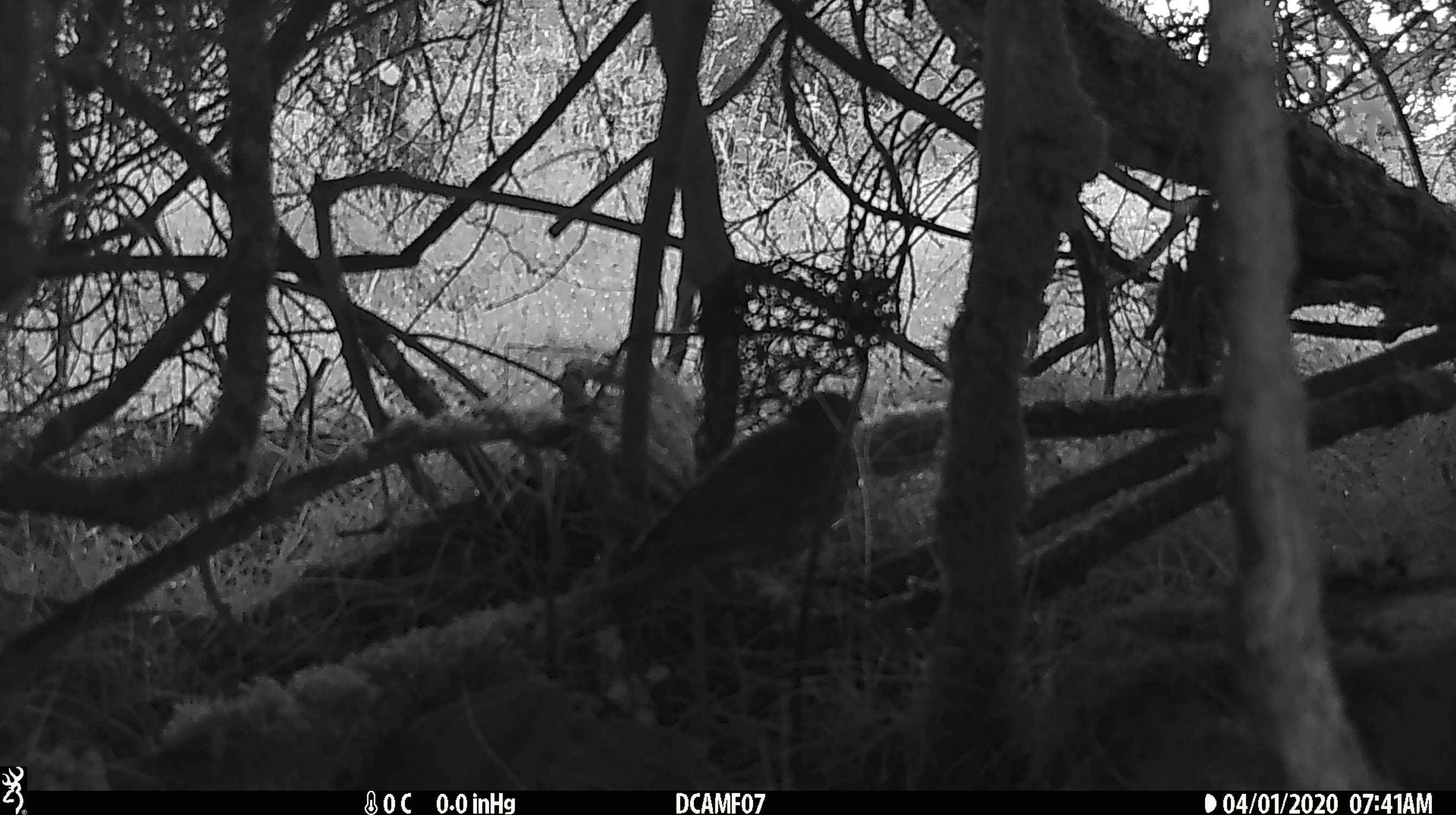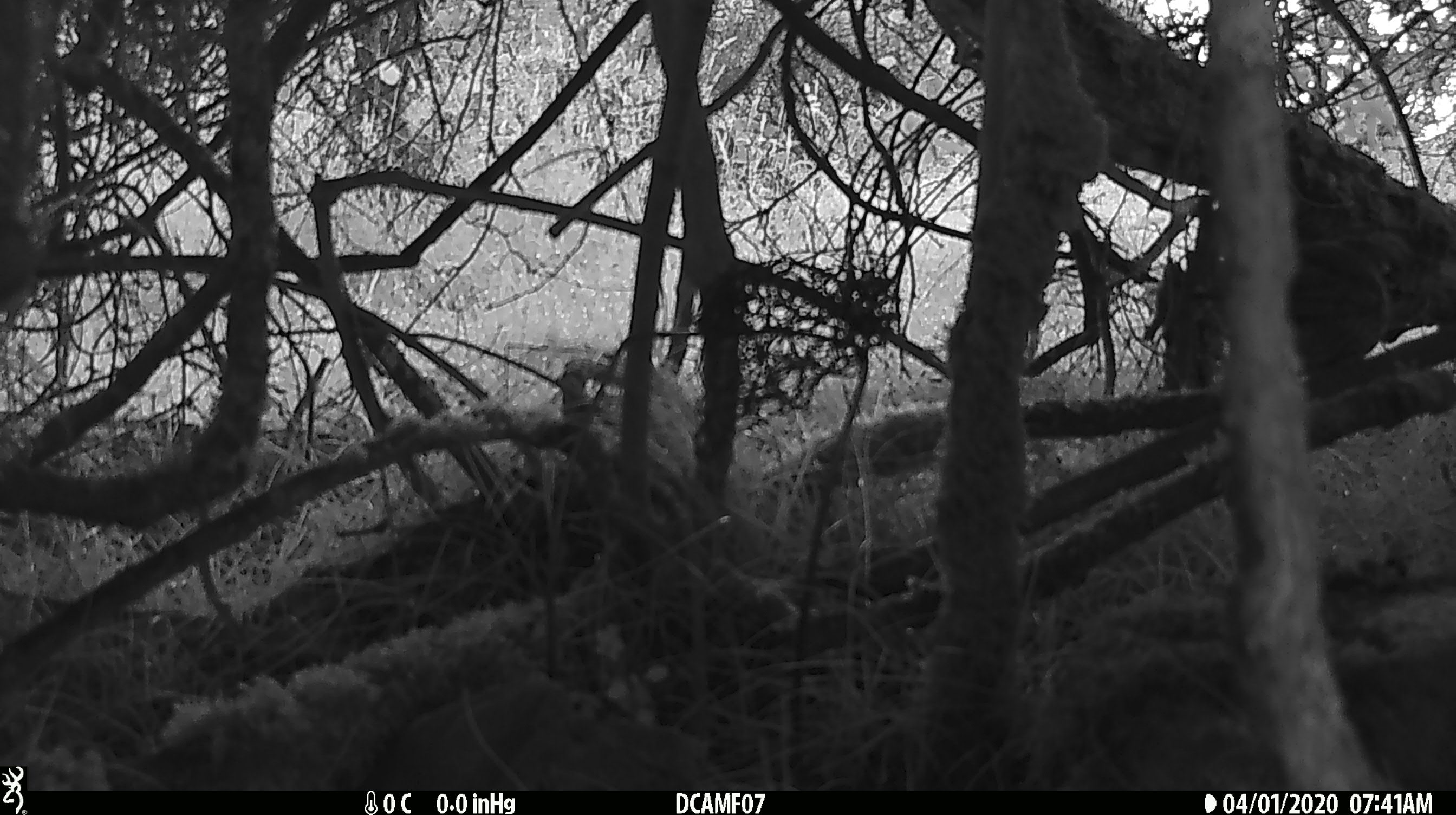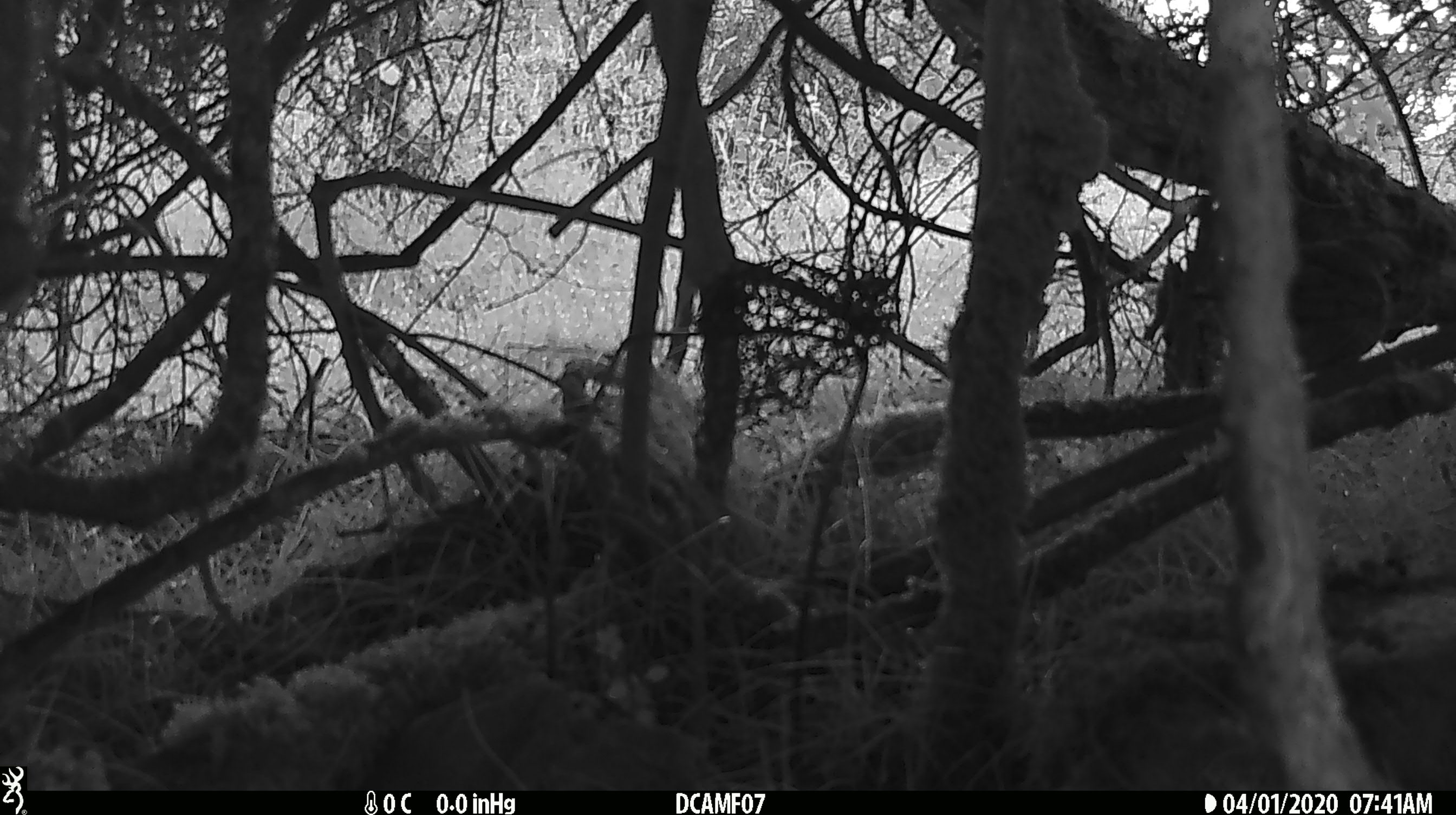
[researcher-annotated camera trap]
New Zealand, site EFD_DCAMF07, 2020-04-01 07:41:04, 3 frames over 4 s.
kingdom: Animalia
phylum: Chordata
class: Aves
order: Passeriformes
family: Turdidae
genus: Turdus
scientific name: Turdus philomelos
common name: song thrush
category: thrush